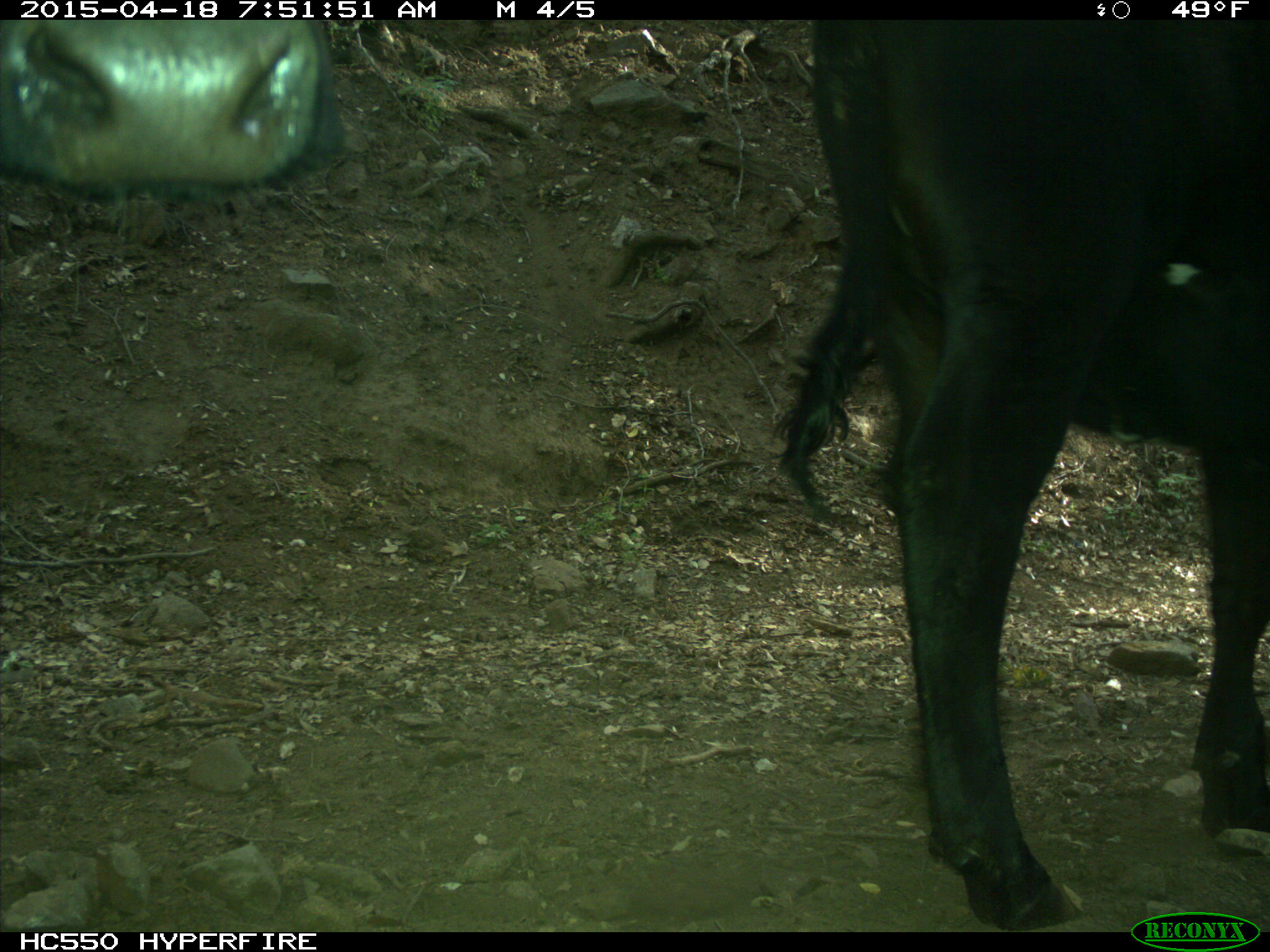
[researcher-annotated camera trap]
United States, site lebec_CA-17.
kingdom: Animalia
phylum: Chordata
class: Mammalia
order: Artiodactyla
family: Bovidae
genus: Bos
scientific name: Bos taurus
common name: domestic cow